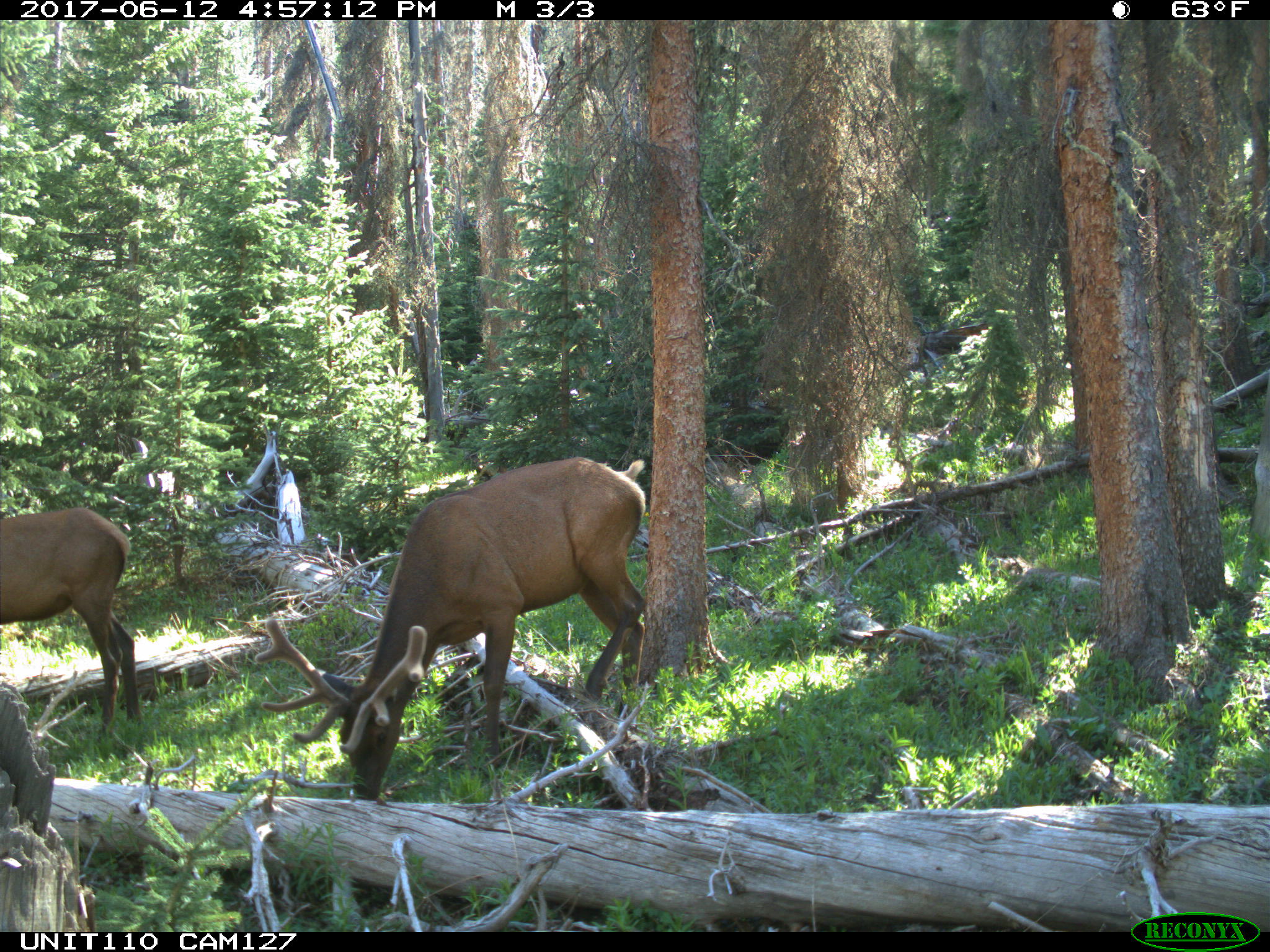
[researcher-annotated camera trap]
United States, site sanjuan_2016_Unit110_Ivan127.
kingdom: Animalia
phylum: Chordata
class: Mammalia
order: Artiodactyla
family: Cervidae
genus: Cervus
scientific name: Cervus elaphus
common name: red deer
Cervus elaphus (red deer).